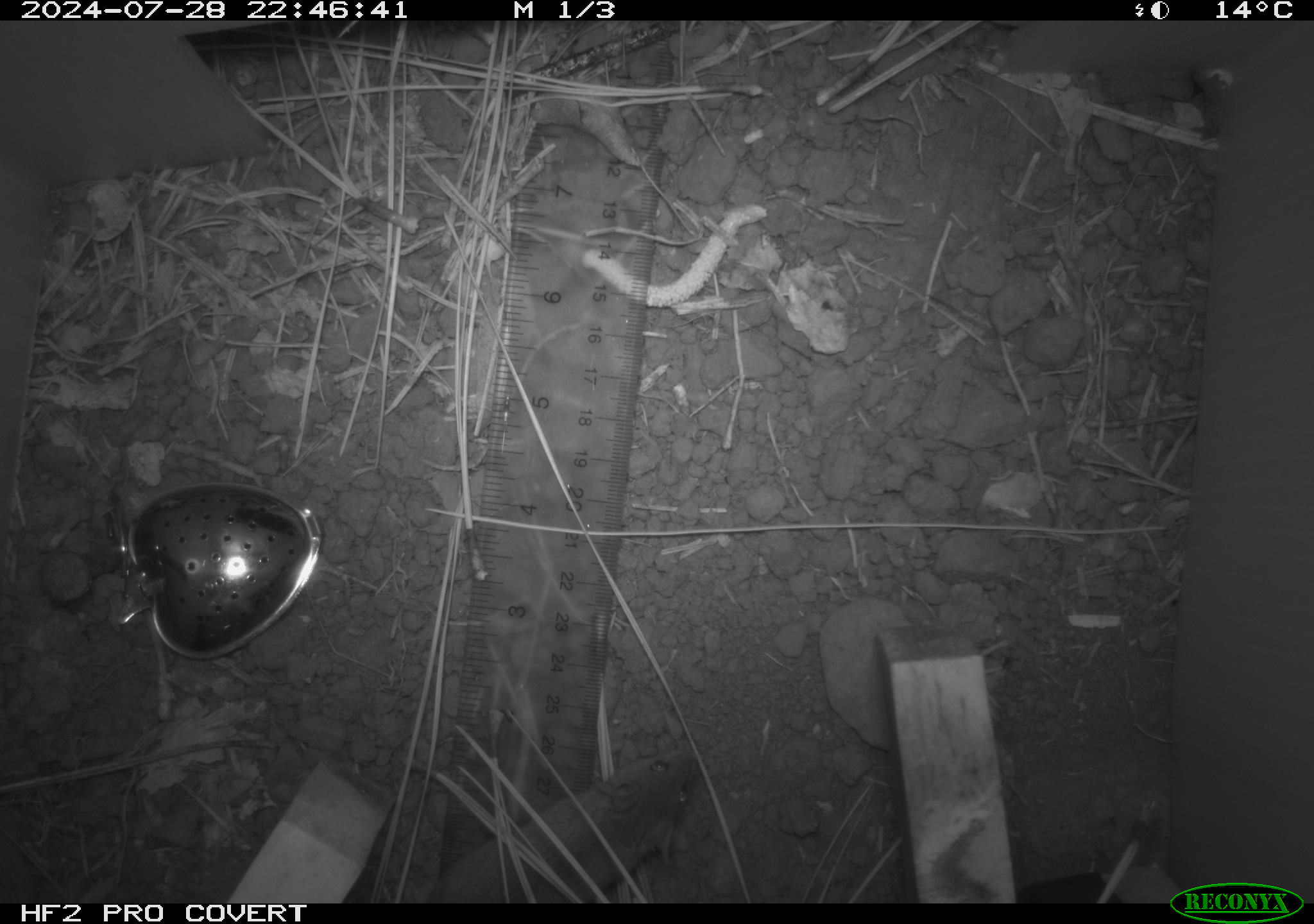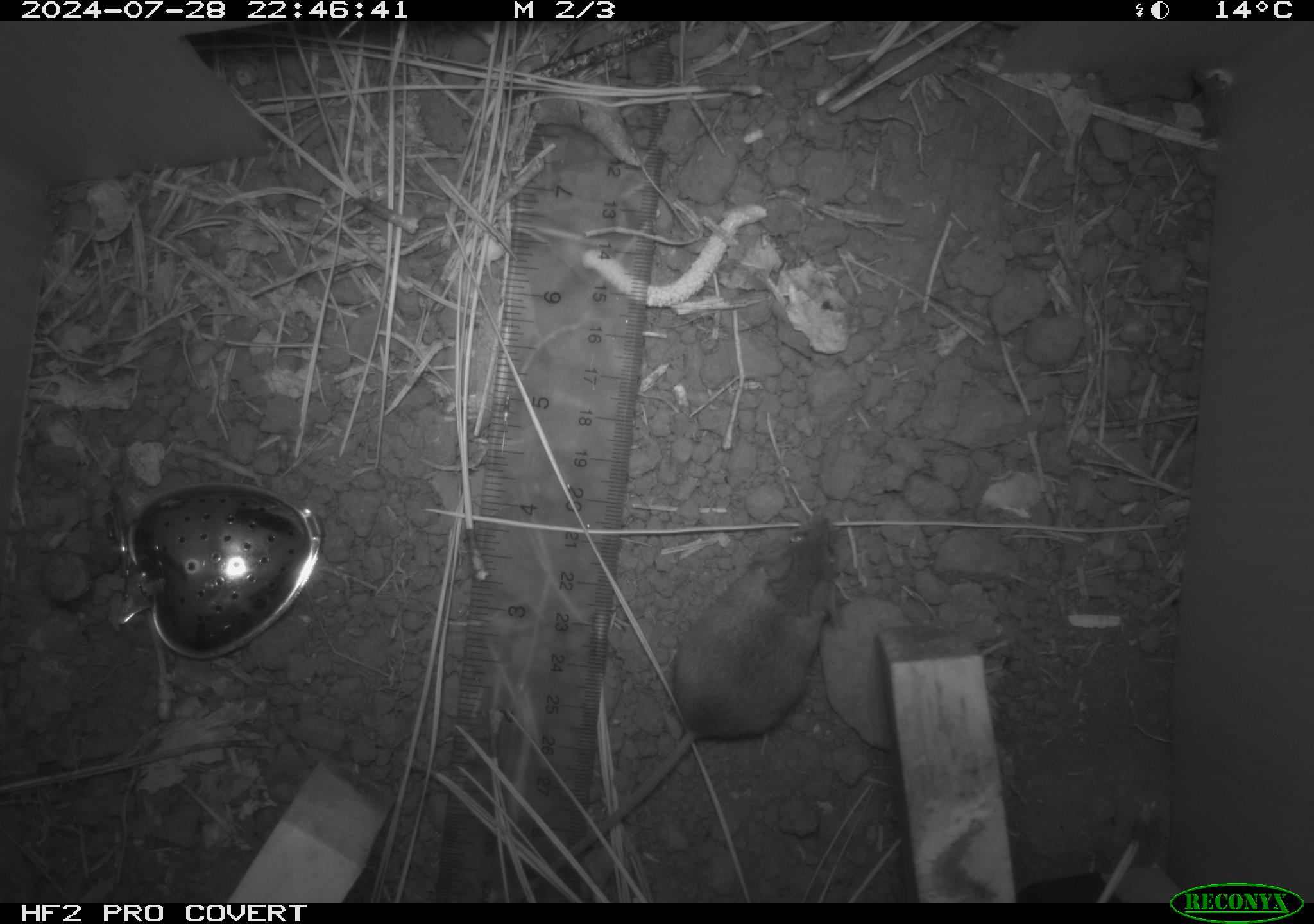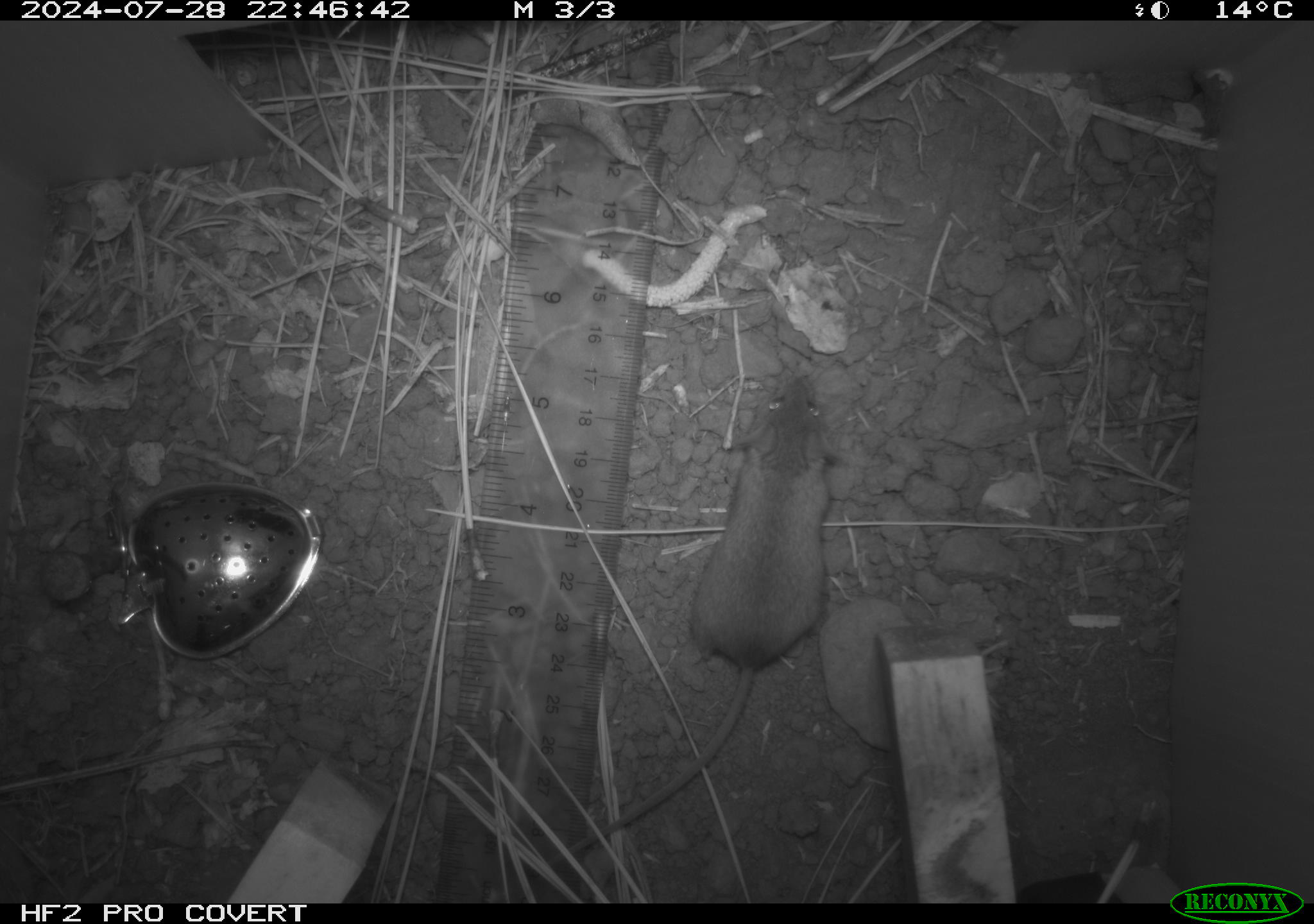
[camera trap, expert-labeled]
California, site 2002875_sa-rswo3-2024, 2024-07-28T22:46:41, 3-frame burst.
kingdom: Animalia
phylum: Chordata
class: Mammalia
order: Rodentia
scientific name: Rodentia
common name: mouse species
Mouse species (Rodentia).